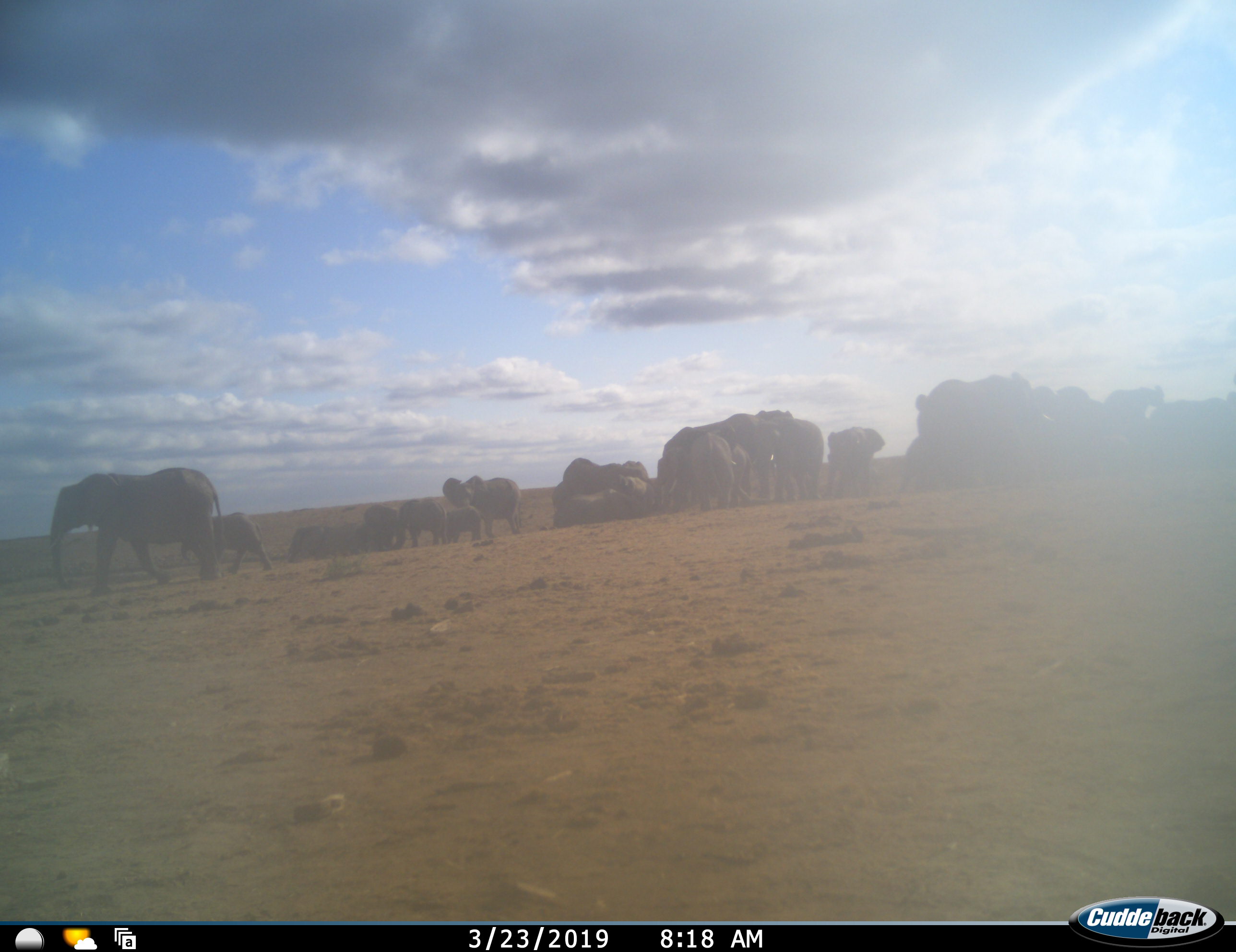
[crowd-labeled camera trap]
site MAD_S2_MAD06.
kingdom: Animalia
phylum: Chordata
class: Mammalia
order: Proboscidea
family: Elephantidae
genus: Loxodonta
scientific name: Loxodonta africana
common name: african bush elephant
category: elephant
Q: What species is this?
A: Elephant (african bush elephant) (Loxodonta africana).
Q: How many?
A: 11-50.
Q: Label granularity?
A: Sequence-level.